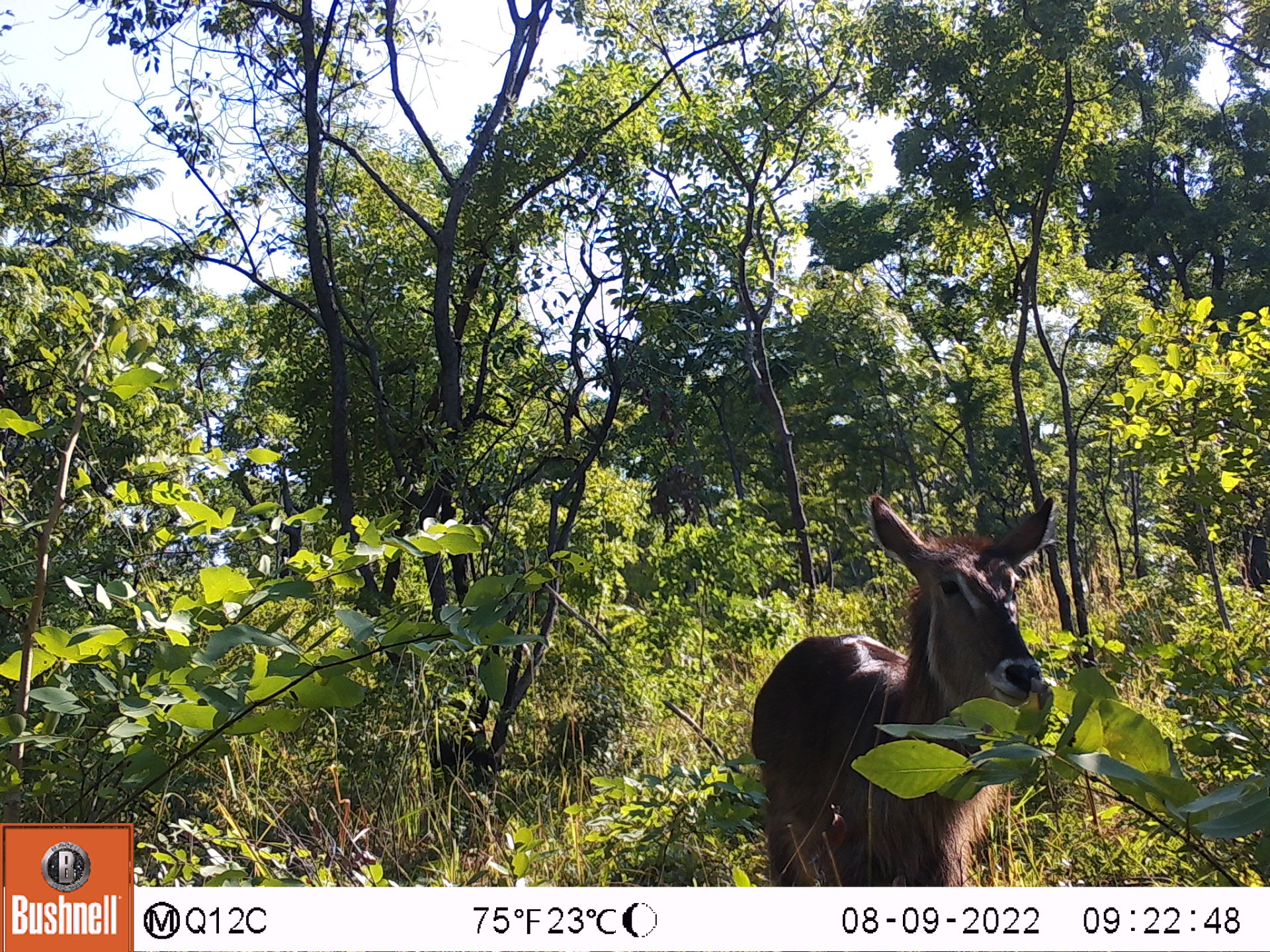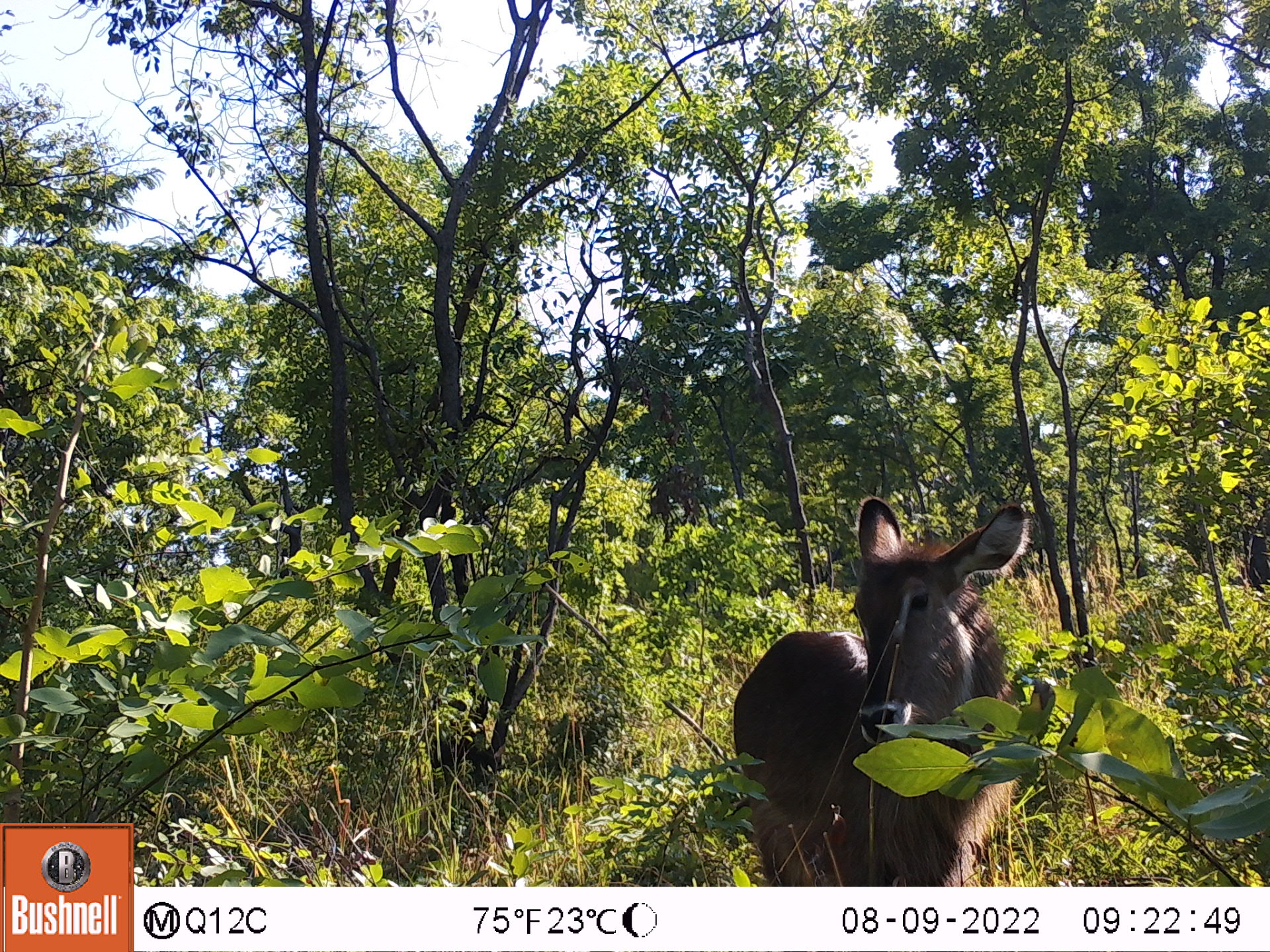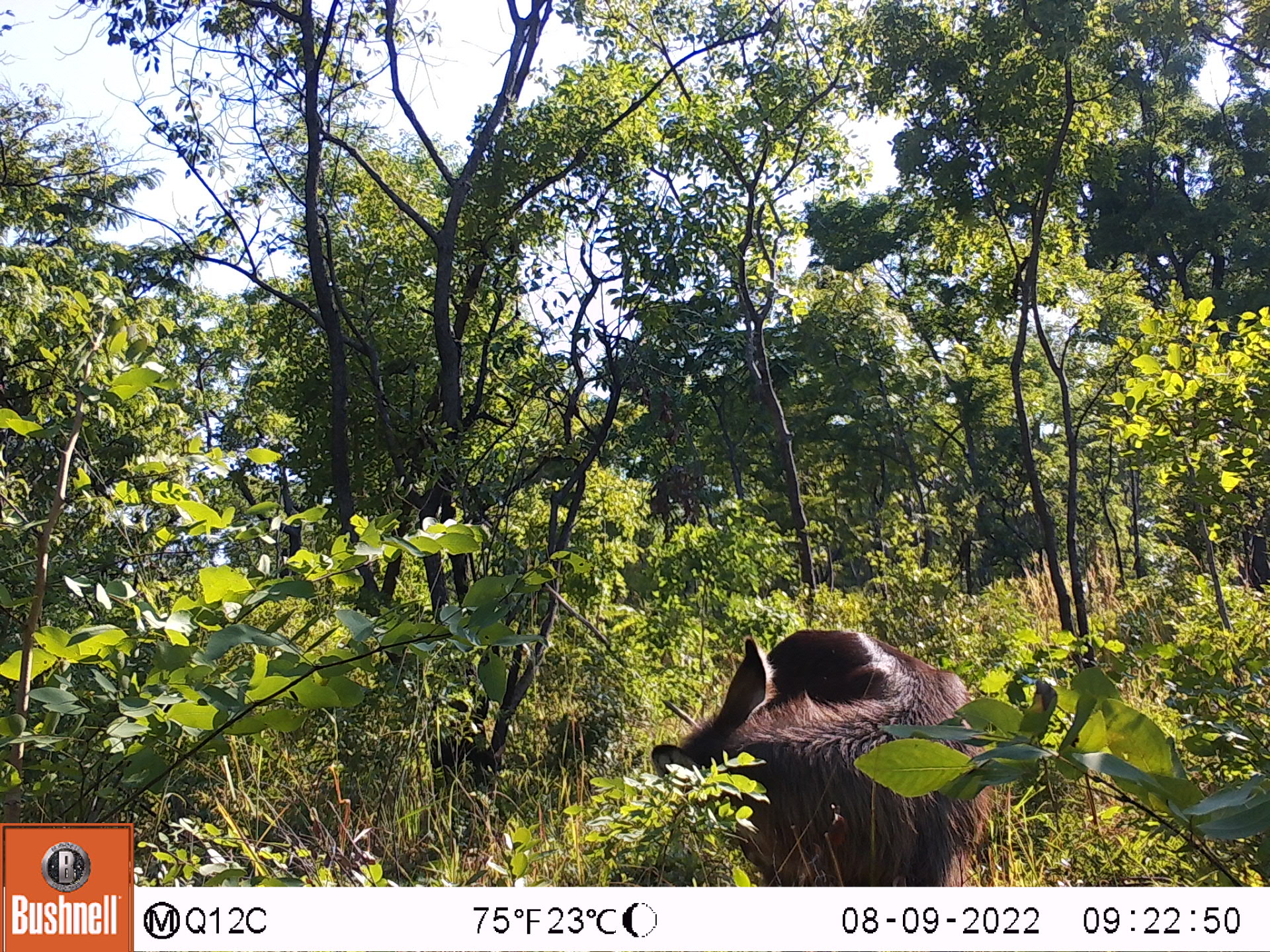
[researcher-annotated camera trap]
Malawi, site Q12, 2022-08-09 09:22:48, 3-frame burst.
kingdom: Animalia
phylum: Chordata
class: Mammalia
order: Artiodactyla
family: Bovidae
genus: Kobus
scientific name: Kobus ellipsiprymnus ellipsiprymnus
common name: common waterbuck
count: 1